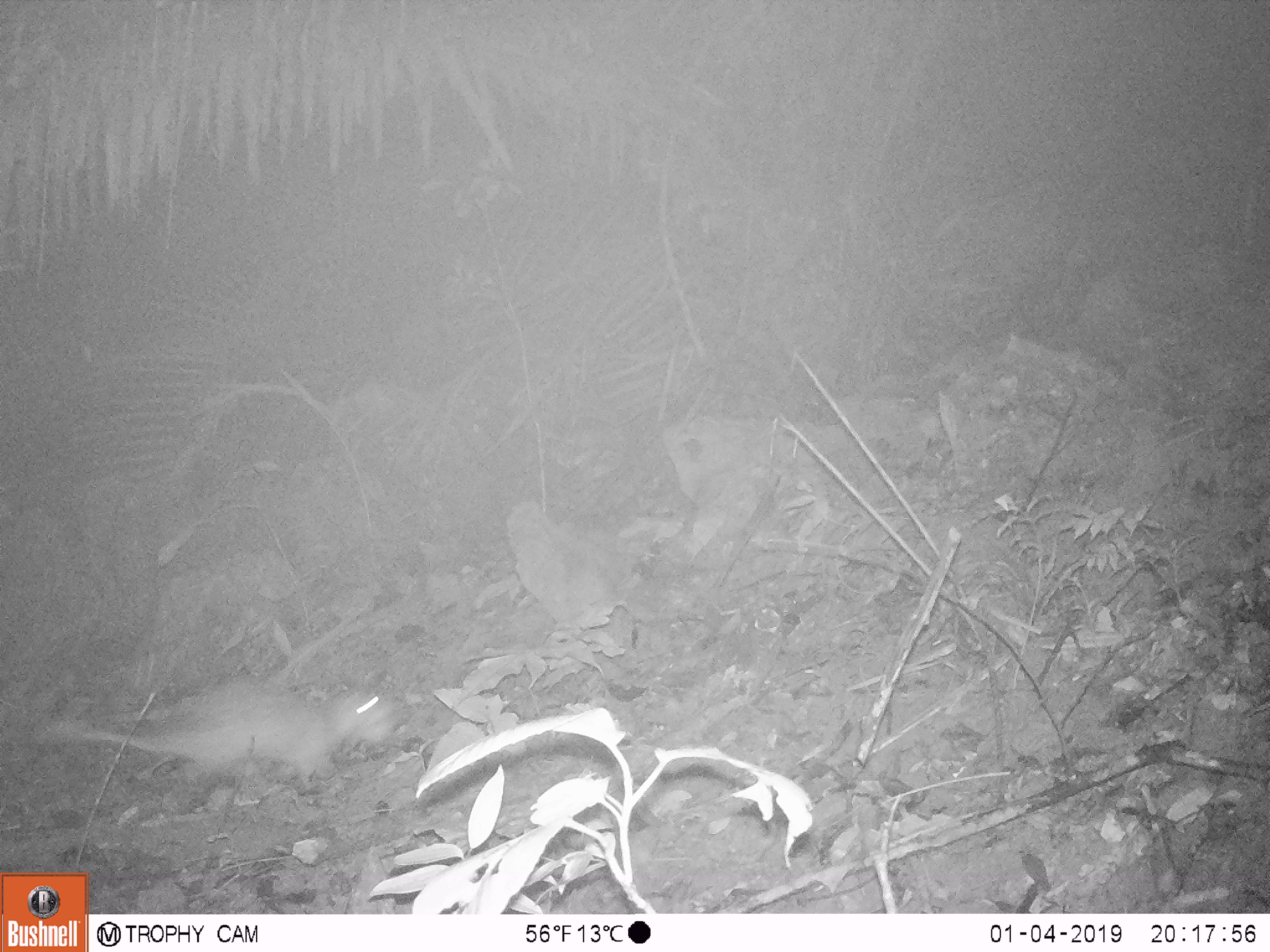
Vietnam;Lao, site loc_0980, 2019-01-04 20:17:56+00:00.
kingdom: Animalia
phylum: Chordata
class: Mammalia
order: Rodentia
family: Hystricidae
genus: Atherurus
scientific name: Atherurus macrourus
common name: asiatic brush-tailed porcupine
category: asiatic brush tailed porcupine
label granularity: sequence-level